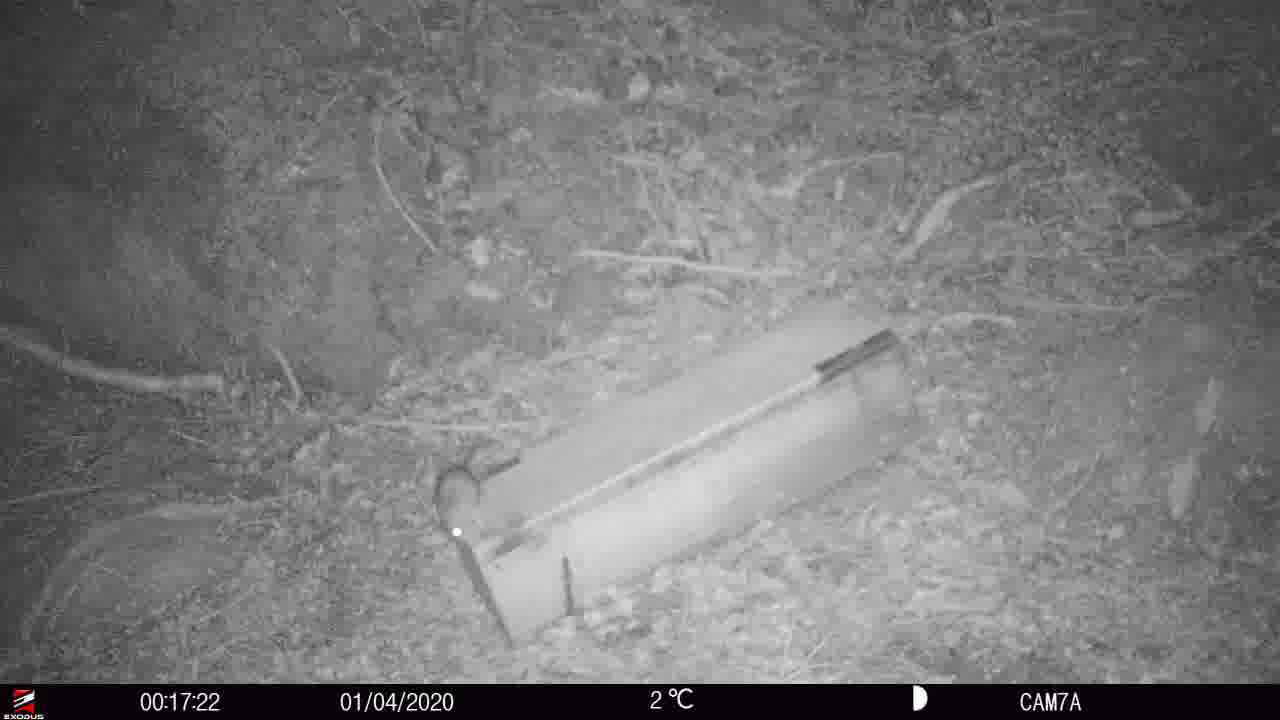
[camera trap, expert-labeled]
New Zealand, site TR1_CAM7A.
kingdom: Animalia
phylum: Chordata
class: Mammalia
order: Rodentia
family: Muridae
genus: Rattus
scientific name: Rattus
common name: rat